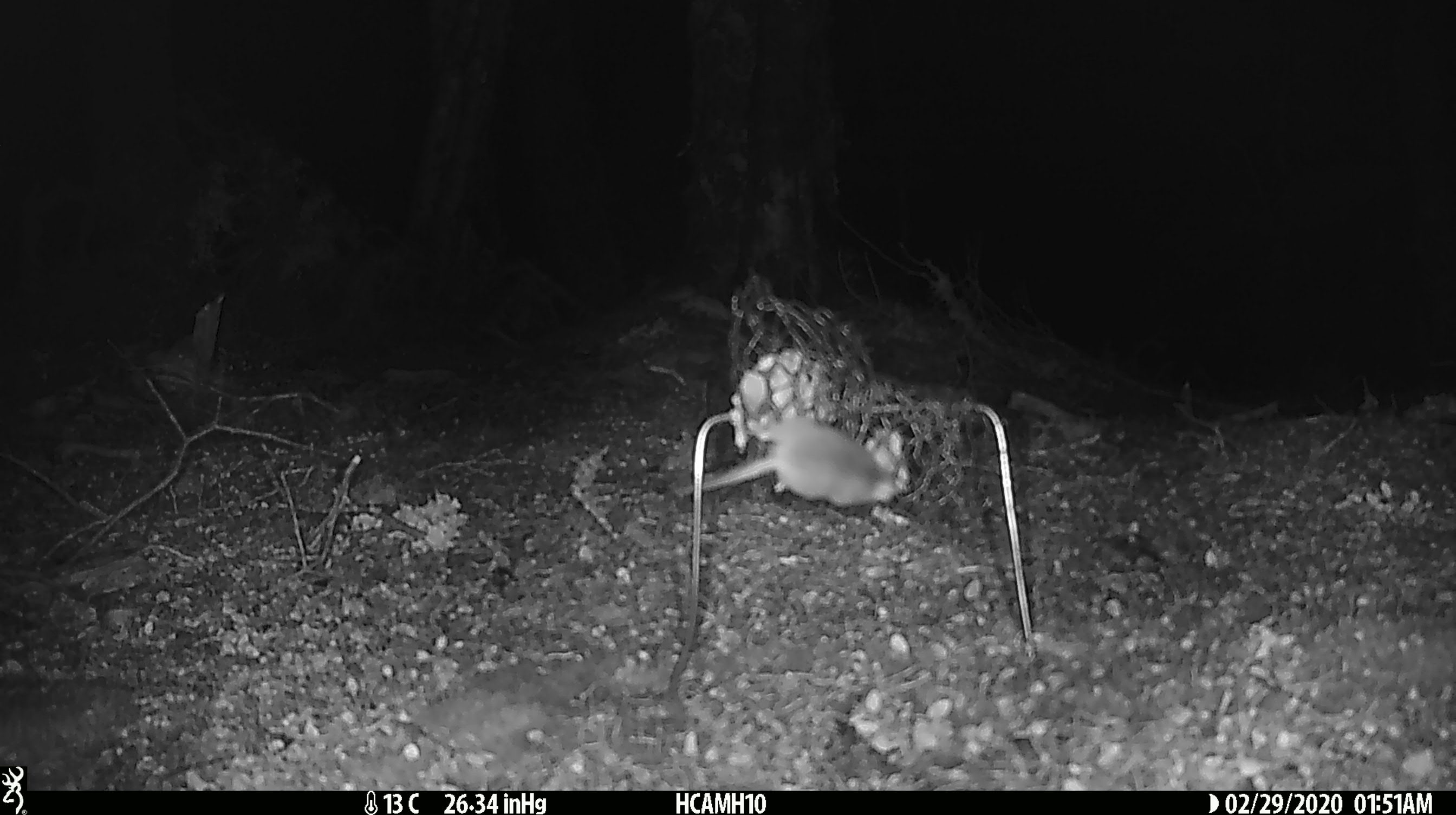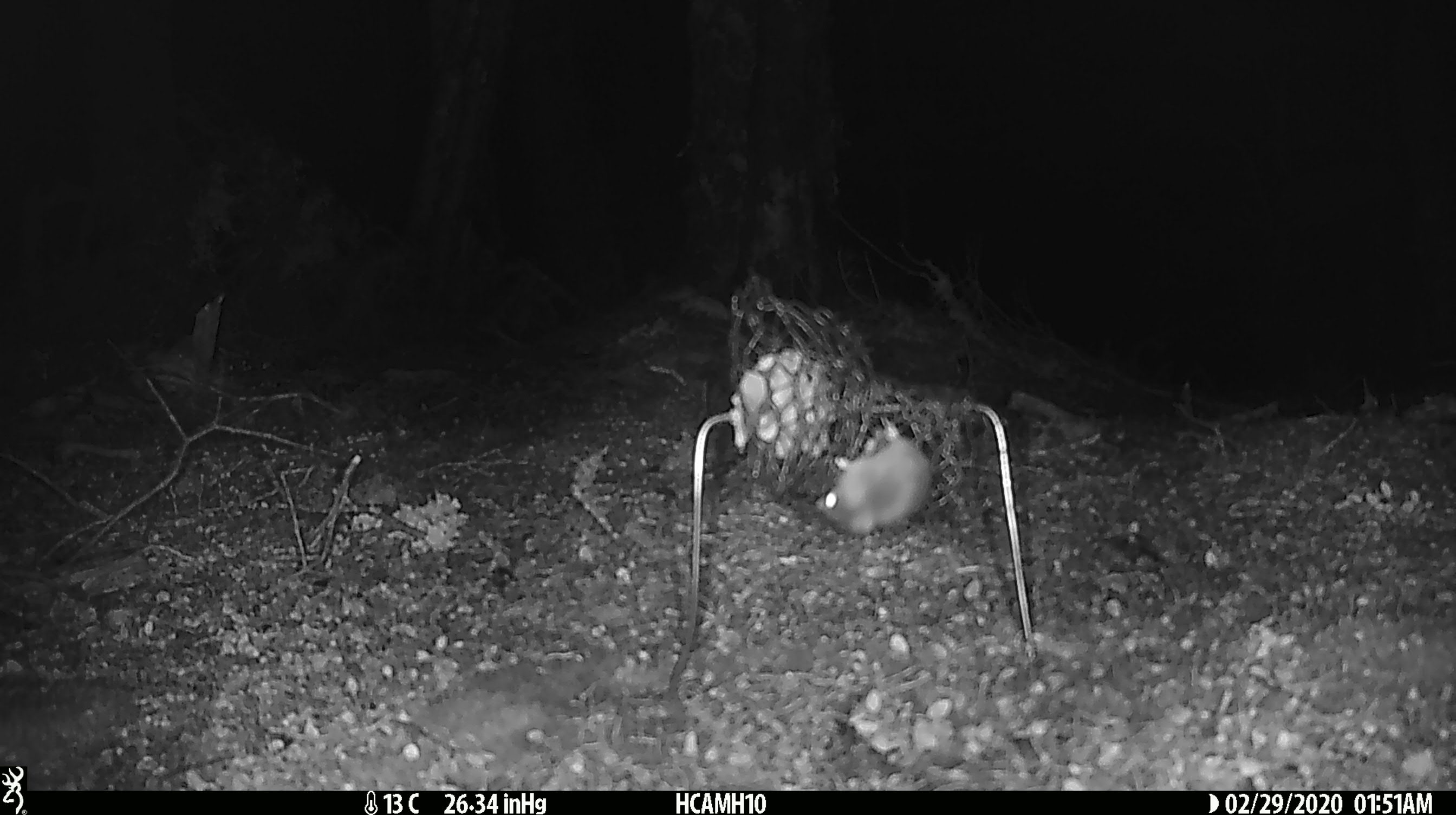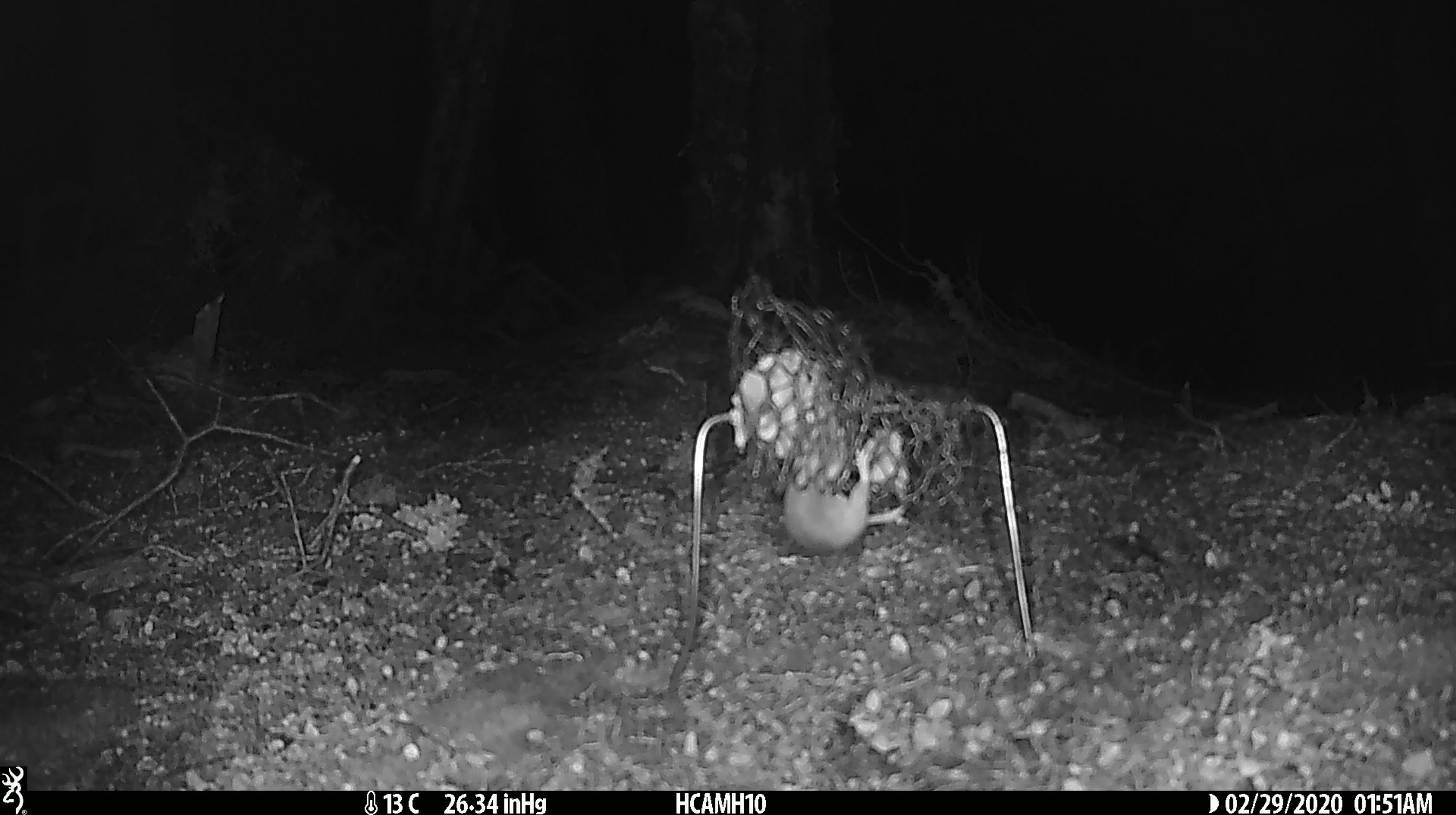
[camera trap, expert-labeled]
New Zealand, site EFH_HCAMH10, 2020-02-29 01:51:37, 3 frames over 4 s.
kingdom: Animalia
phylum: Chordata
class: Mammalia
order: Rodentia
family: Muridae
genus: Mus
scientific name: Mus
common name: mouse